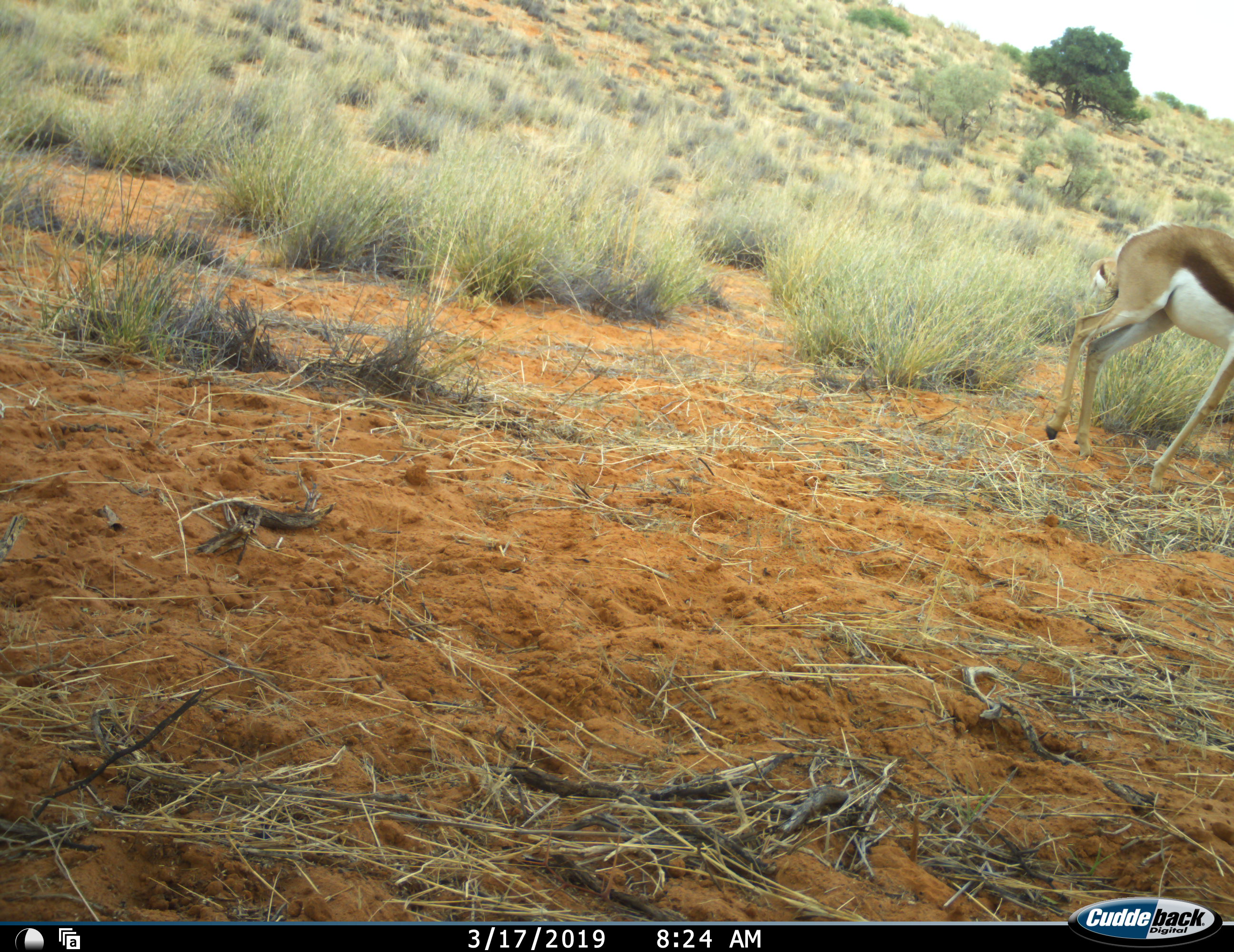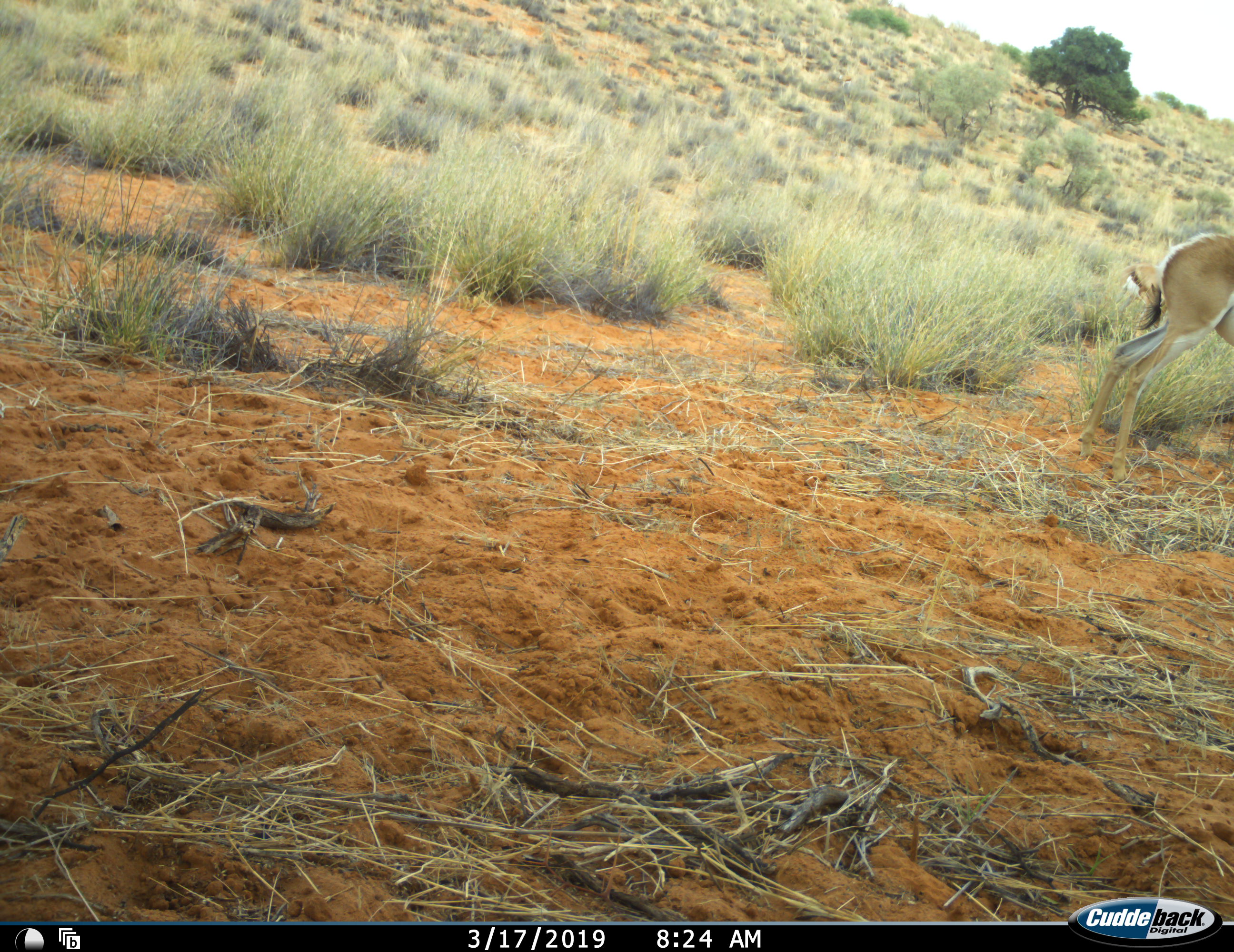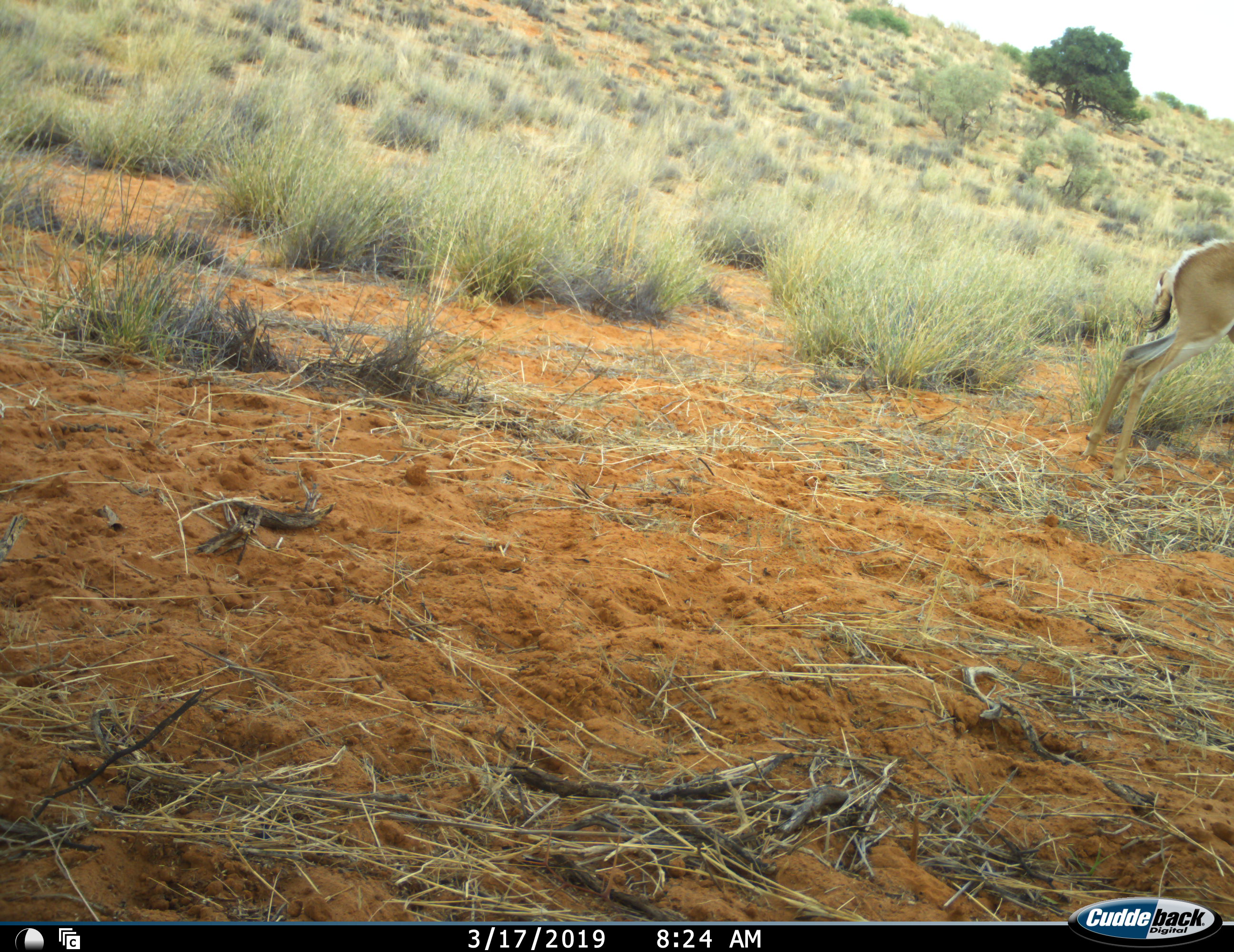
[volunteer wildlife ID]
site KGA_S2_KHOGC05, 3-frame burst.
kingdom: Animalia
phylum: Chordata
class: Mammalia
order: Artiodactyla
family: Bovidae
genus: Antidorcas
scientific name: Antidorcas marsupialis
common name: springbok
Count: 1.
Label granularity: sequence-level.